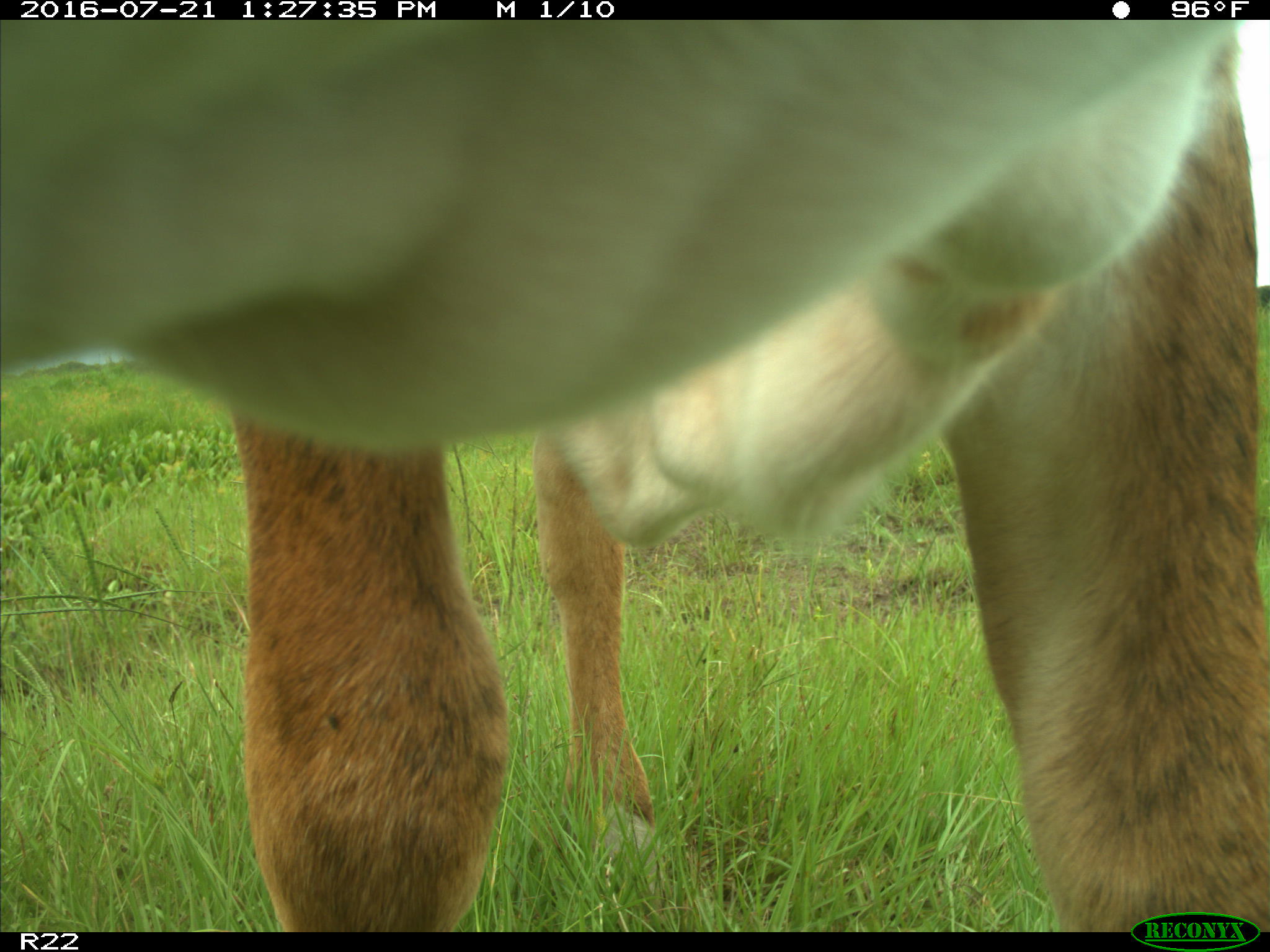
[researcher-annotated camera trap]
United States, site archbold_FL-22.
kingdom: Animalia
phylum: Chordata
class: Mammalia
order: Artiodactyla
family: Bovidae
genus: Bos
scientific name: Bos taurus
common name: domestic cow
Bos taurus (domestic cow).